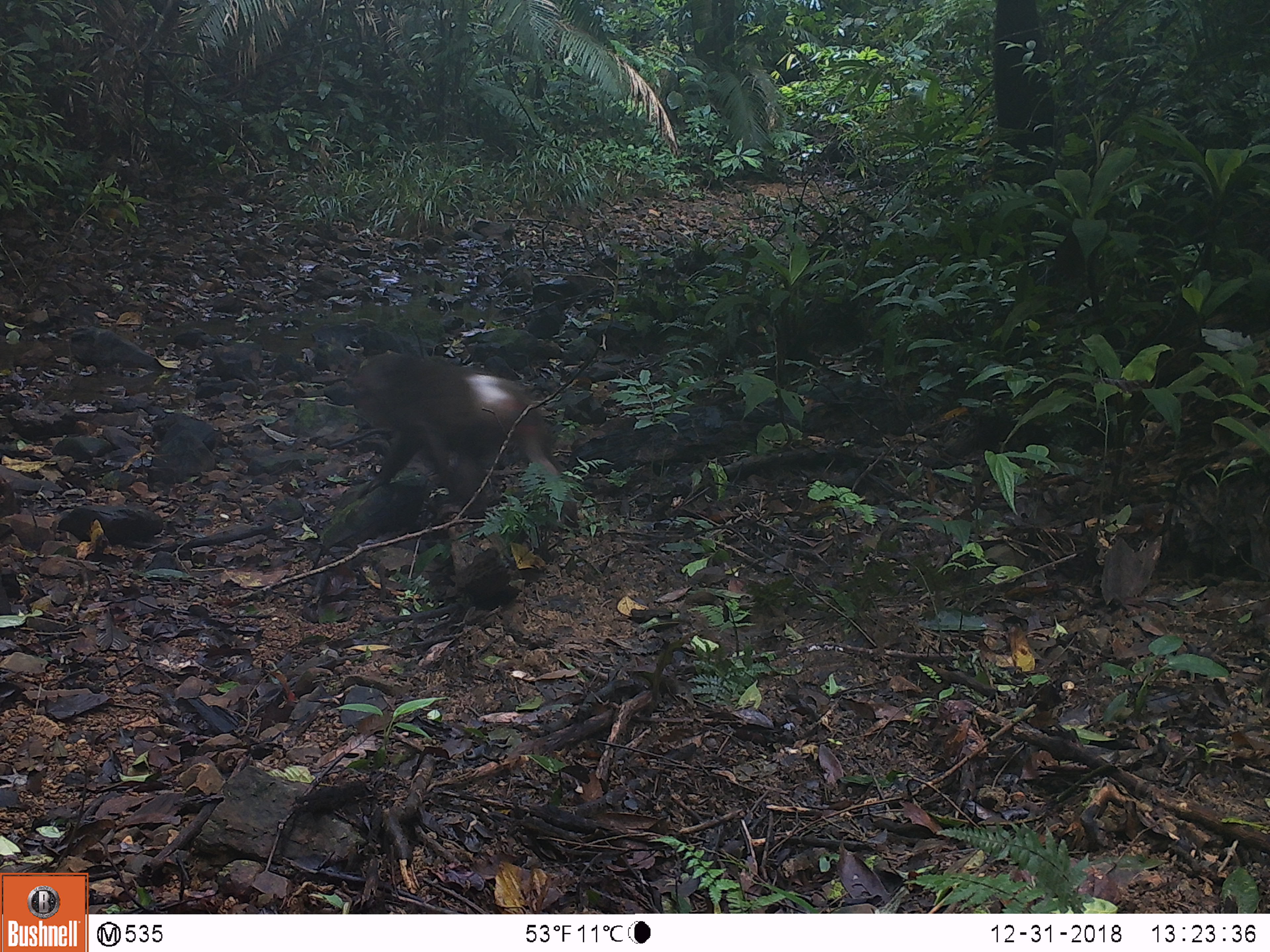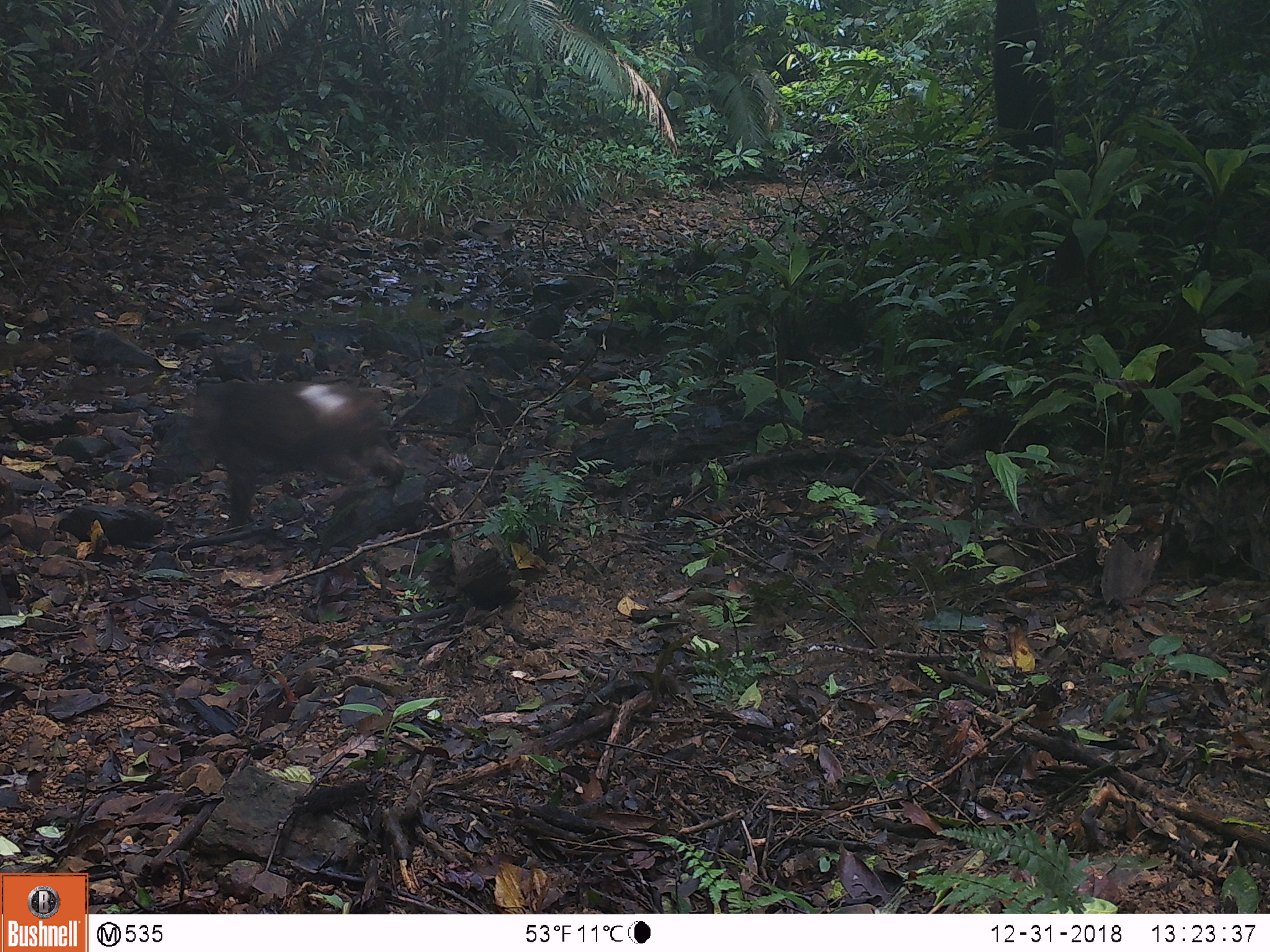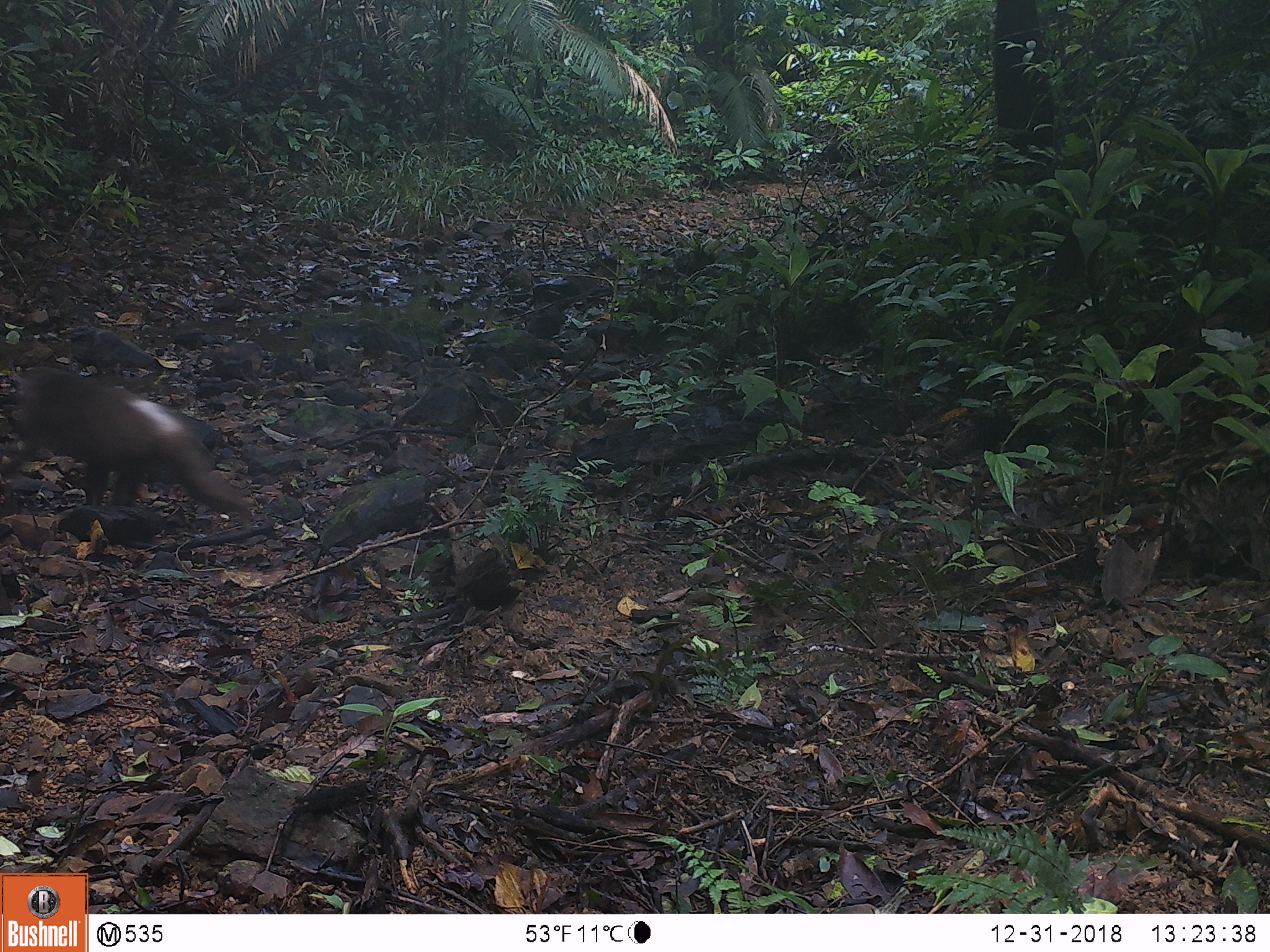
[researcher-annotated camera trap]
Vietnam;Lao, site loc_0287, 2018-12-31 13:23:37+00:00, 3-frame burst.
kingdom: Animalia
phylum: Chordata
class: Mammalia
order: Primates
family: Cercopithecidae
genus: Macaca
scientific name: Macaca arctoides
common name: stump-tailed macaque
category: stump tailed macaque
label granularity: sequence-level